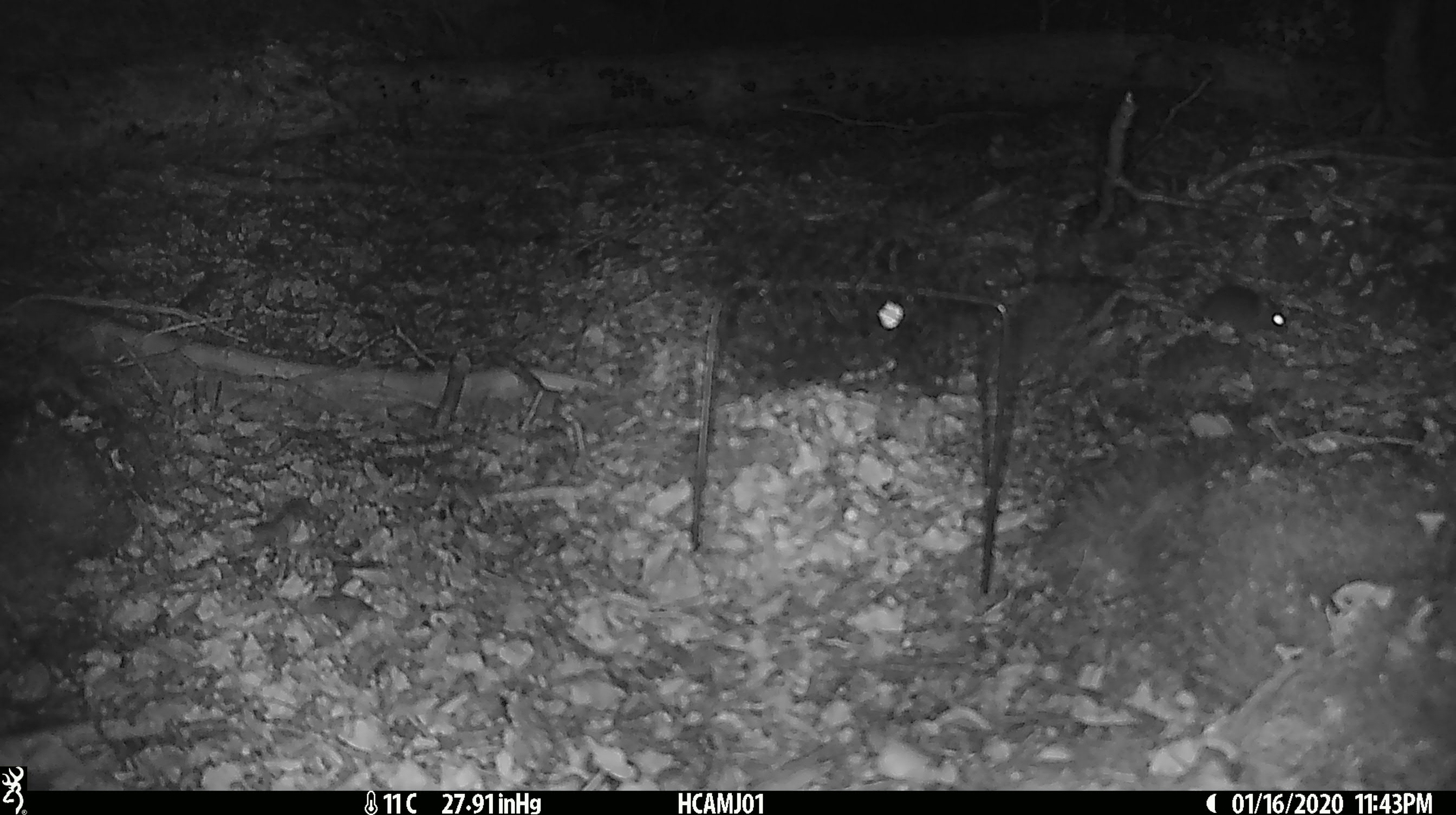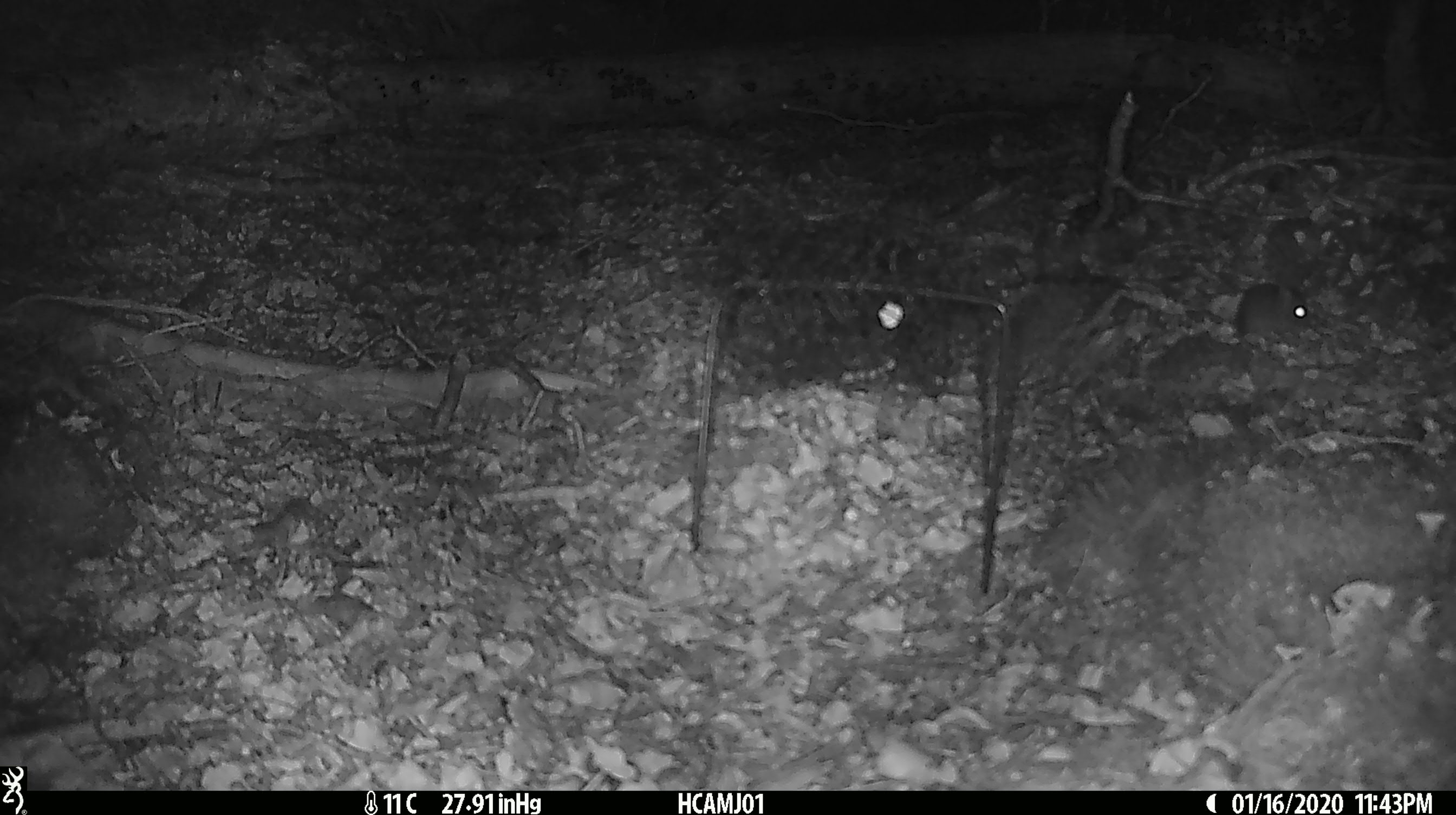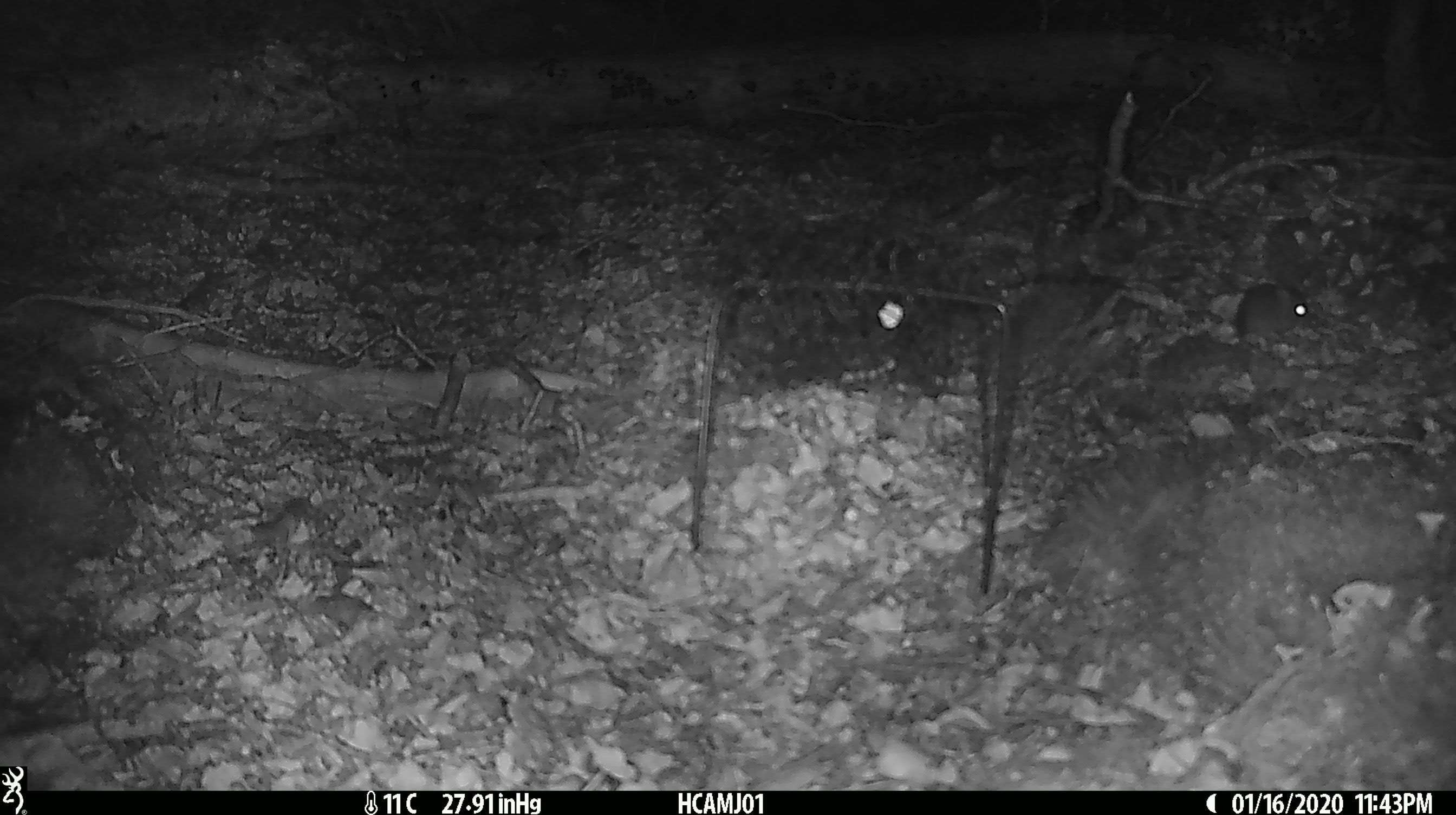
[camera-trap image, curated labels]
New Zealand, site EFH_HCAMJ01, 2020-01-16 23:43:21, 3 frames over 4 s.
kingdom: Animalia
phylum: Chordata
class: Mammalia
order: Rodentia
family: Muridae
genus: Mus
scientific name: Mus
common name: mouse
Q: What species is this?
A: Mouse (Mus).